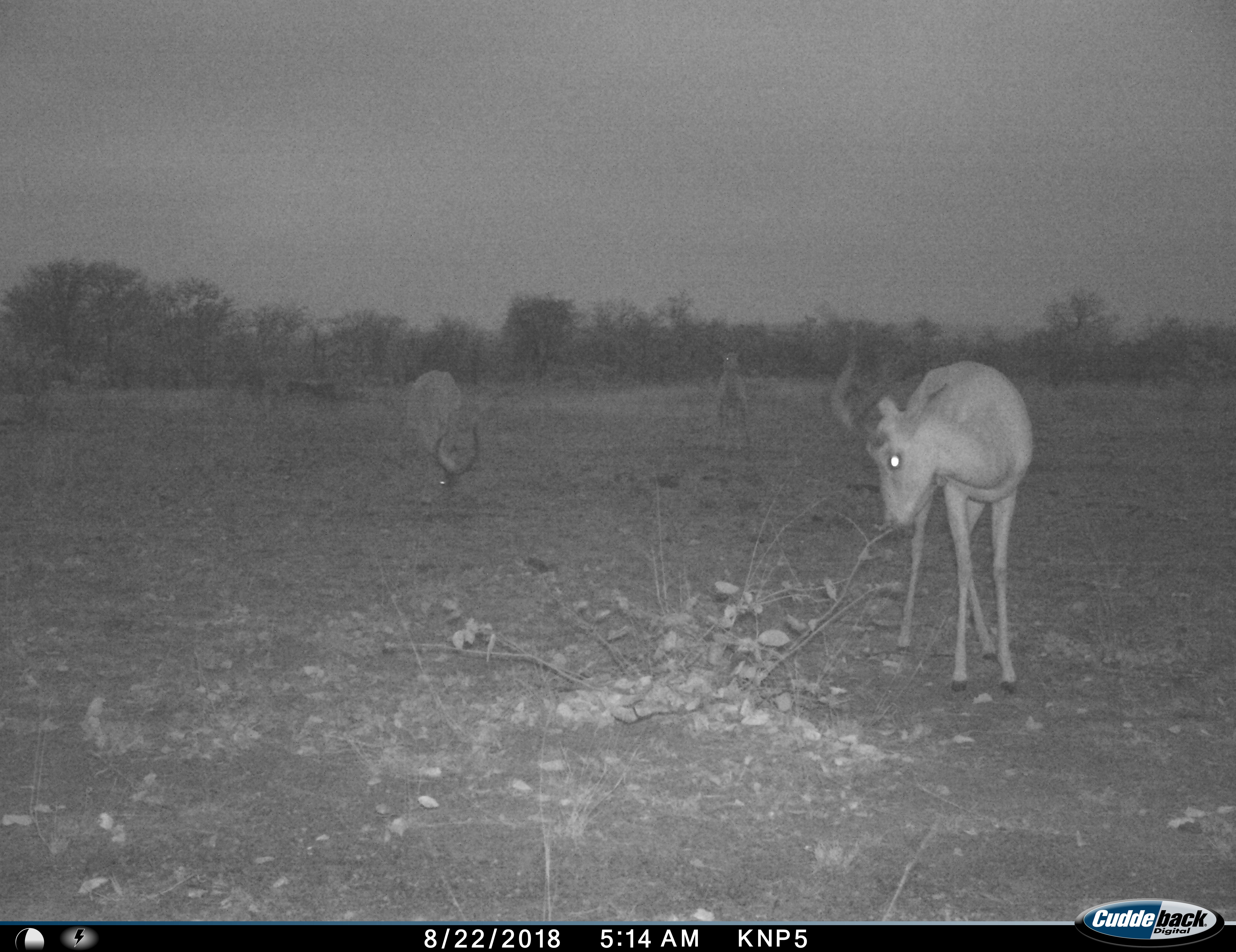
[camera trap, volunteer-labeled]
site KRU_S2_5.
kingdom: Animalia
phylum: Chordata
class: Mammalia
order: Artiodactyla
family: Bovidae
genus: Aepyceros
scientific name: Aepyceros melampus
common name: impala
Impala (Aepyceros melampus), count 3. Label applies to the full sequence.